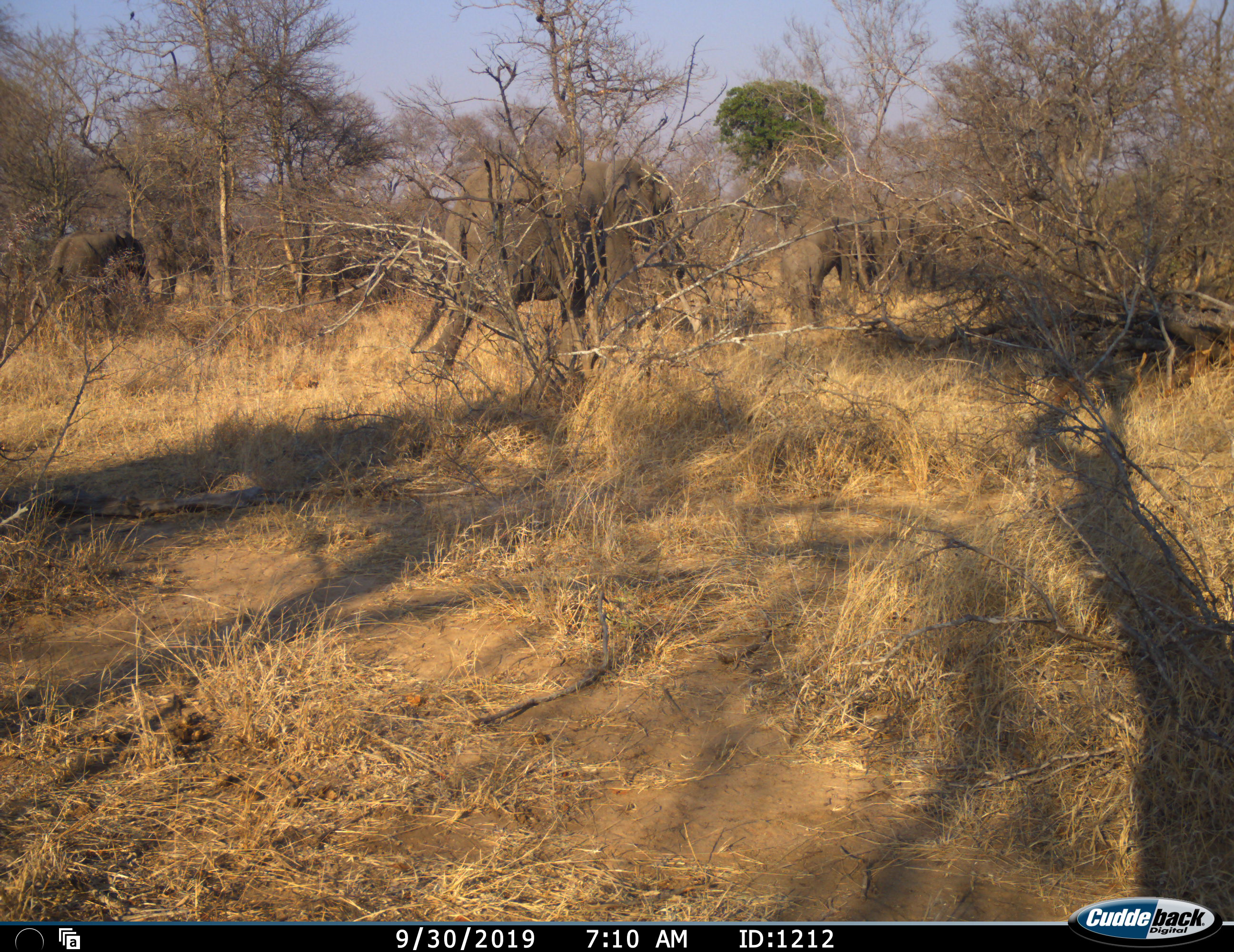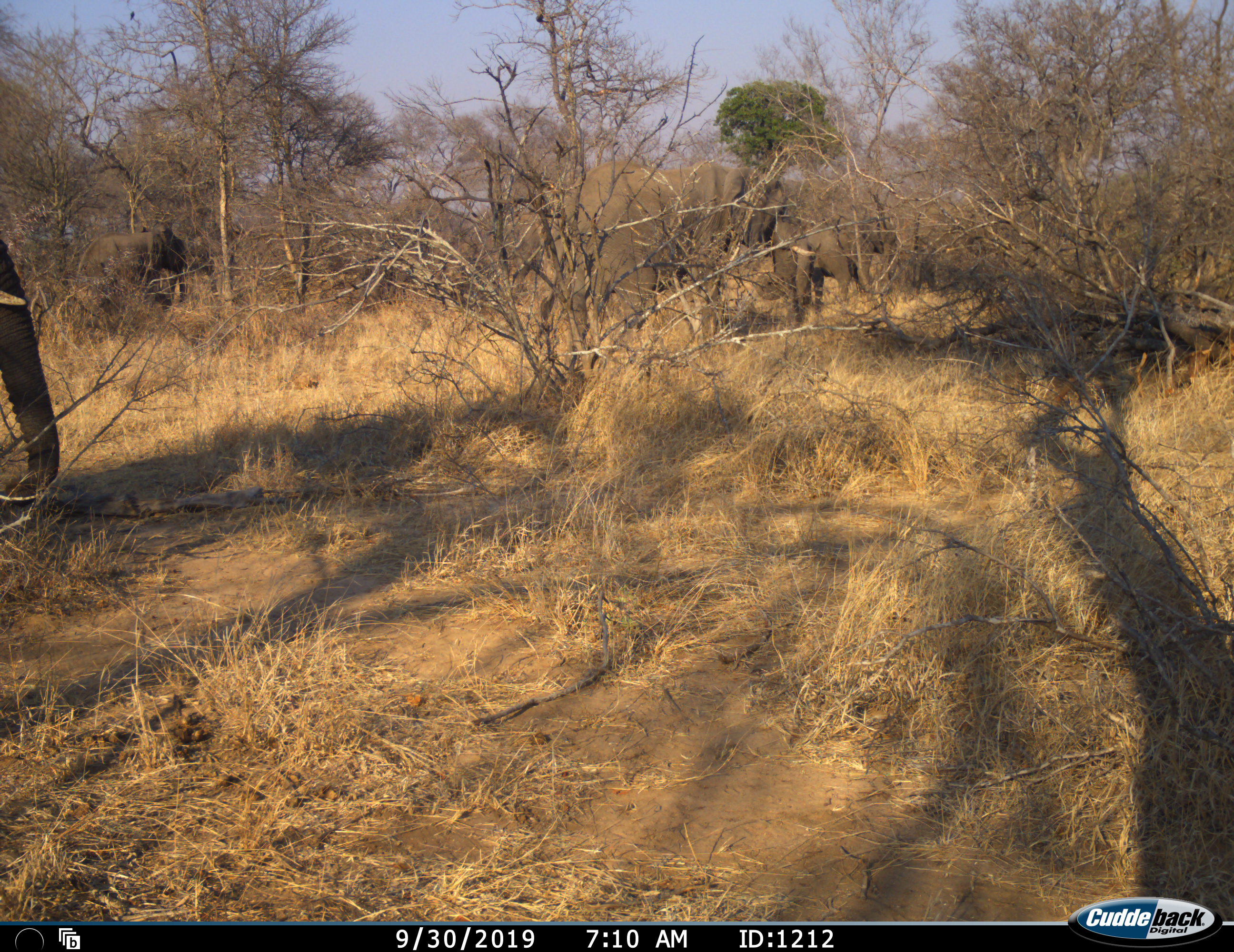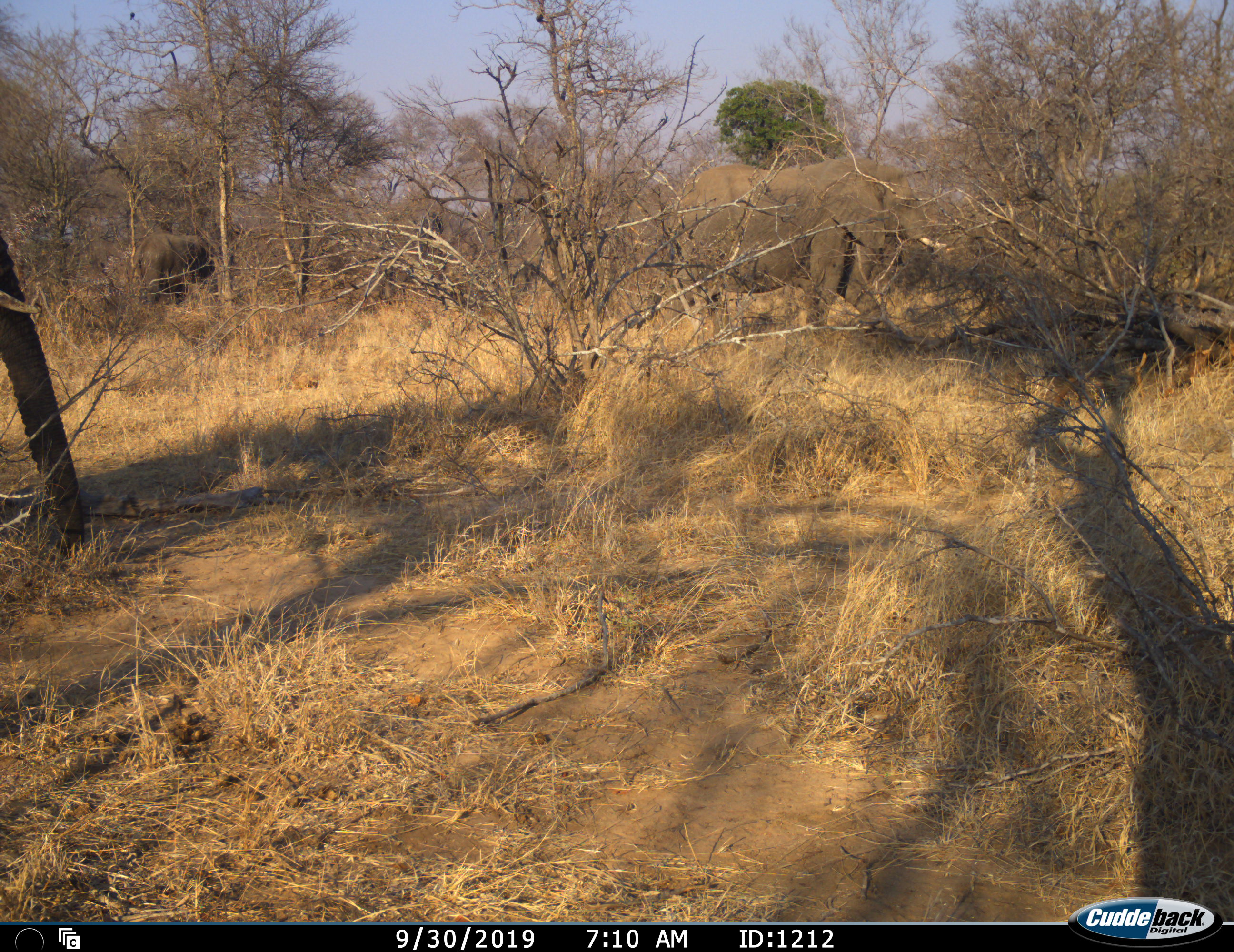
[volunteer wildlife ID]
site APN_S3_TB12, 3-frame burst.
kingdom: Animalia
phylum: Chordata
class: Mammalia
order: Proboscidea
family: Elephantidae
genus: Loxodonta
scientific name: Loxodonta africana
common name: african bush elephant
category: elephant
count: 5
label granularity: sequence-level